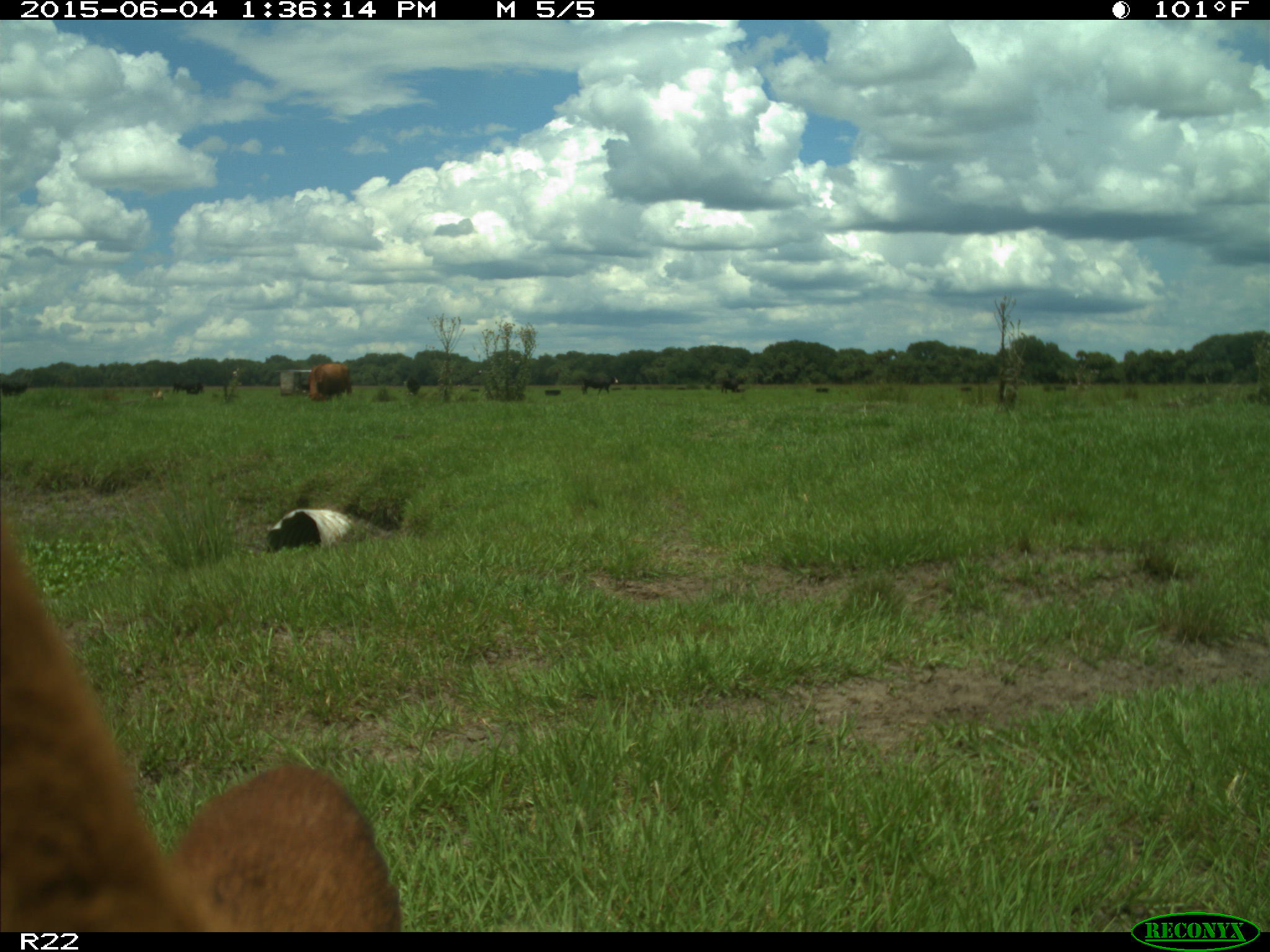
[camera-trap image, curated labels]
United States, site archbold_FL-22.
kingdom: Animalia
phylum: Chordata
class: Mammalia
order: Artiodactyla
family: Bovidae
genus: Bos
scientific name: Bos taurus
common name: domestic cow